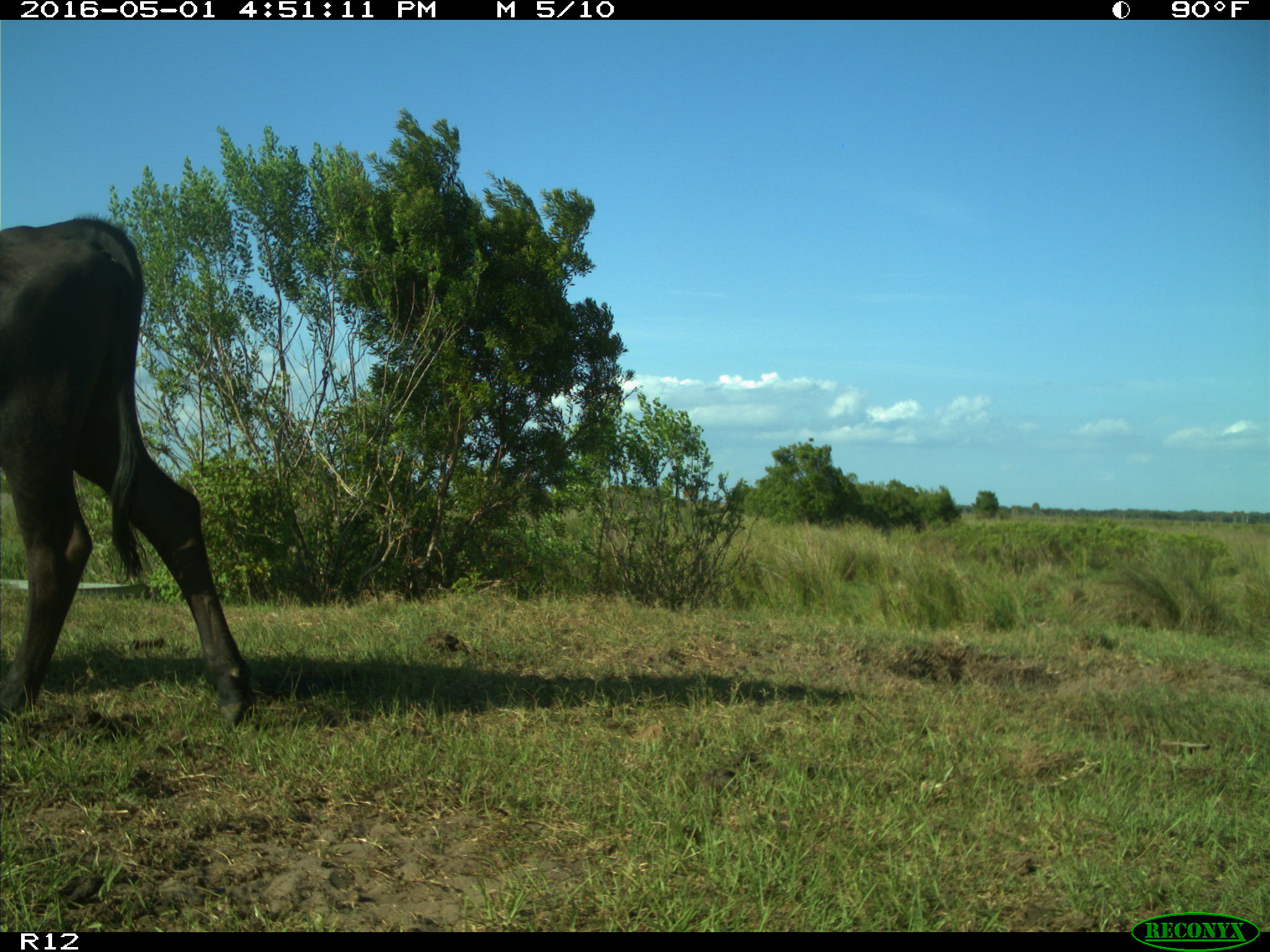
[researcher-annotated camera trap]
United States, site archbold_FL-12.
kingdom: Animalia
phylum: Chordata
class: Mammalia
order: Artiodactyla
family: Bovidae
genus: Bos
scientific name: Bos taurus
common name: domestic cow